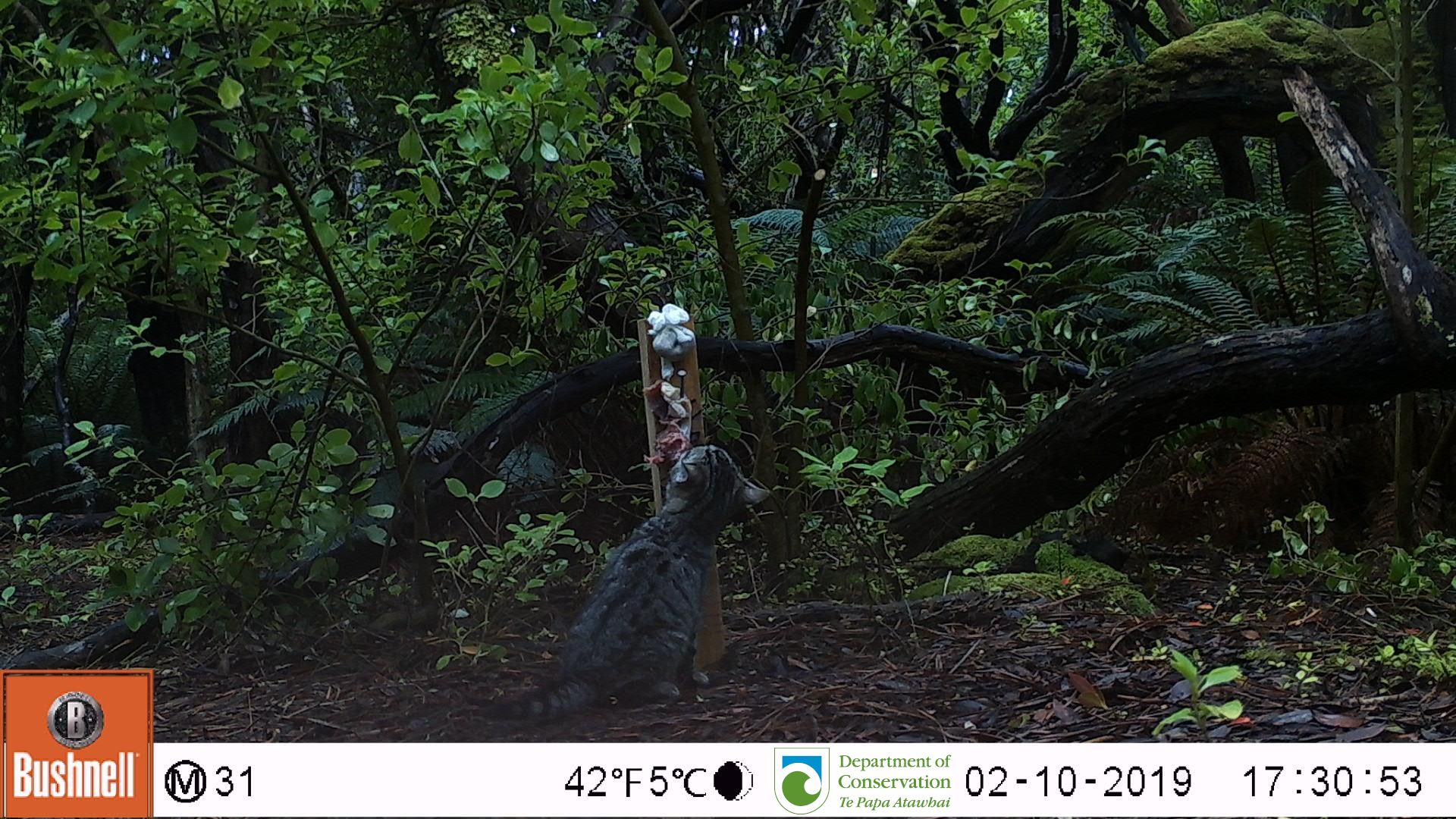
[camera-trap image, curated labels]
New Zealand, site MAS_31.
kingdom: Animalia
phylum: Chordata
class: Mammalia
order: Carnivora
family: Felidae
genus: Felis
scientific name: Felis catus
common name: domestic cat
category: cat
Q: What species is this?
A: Cat (domestic cat) (Felis catus).